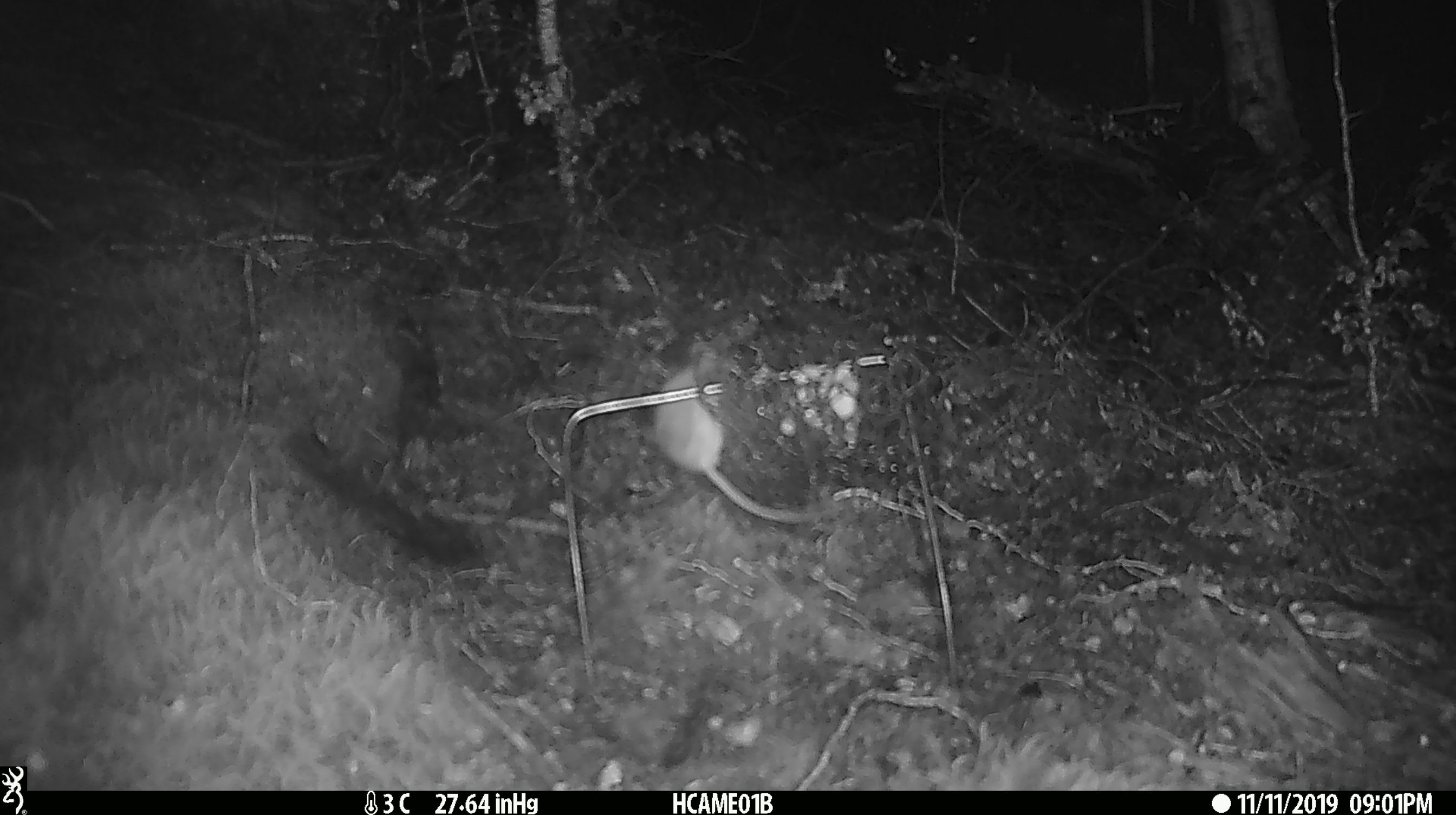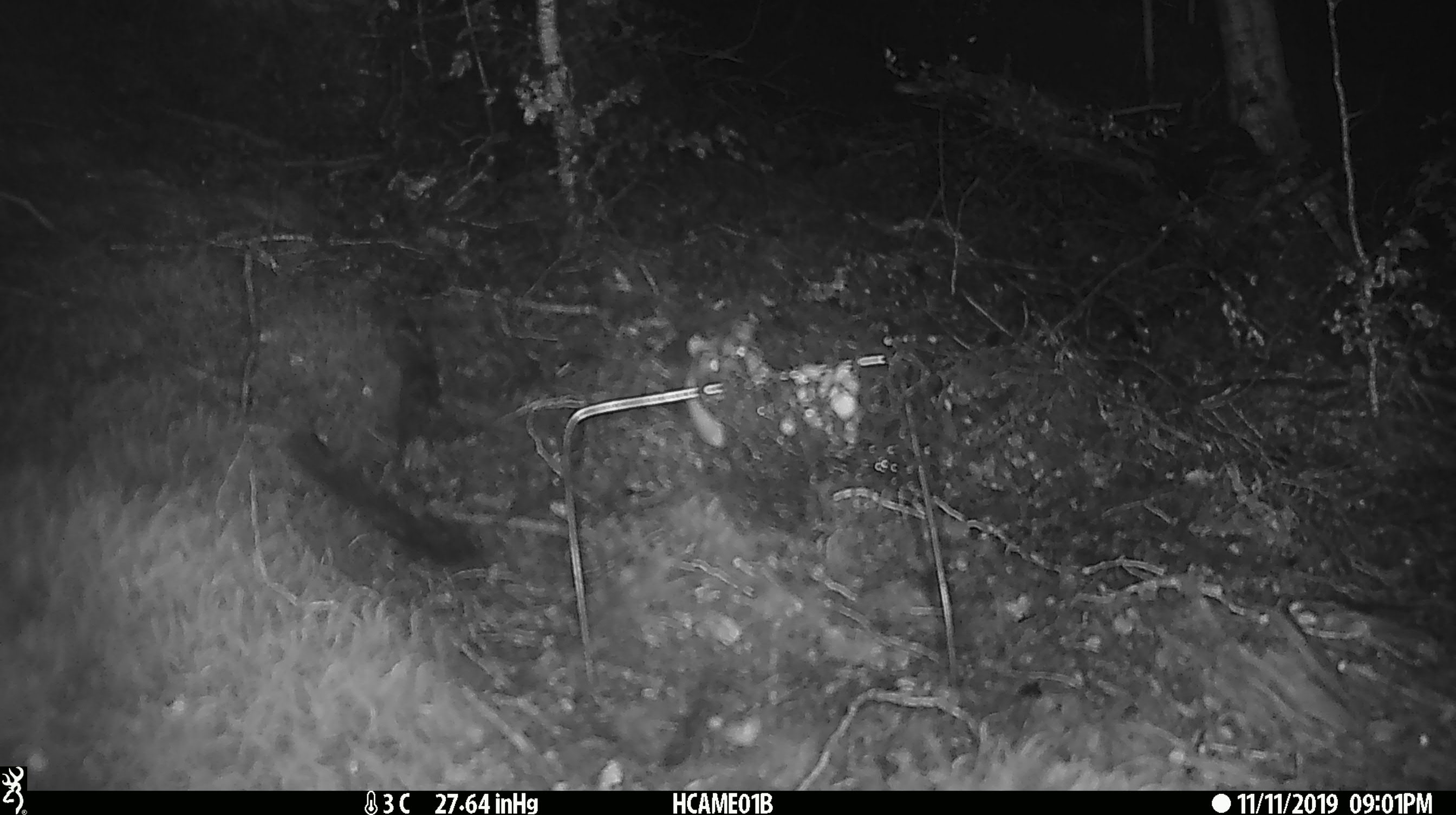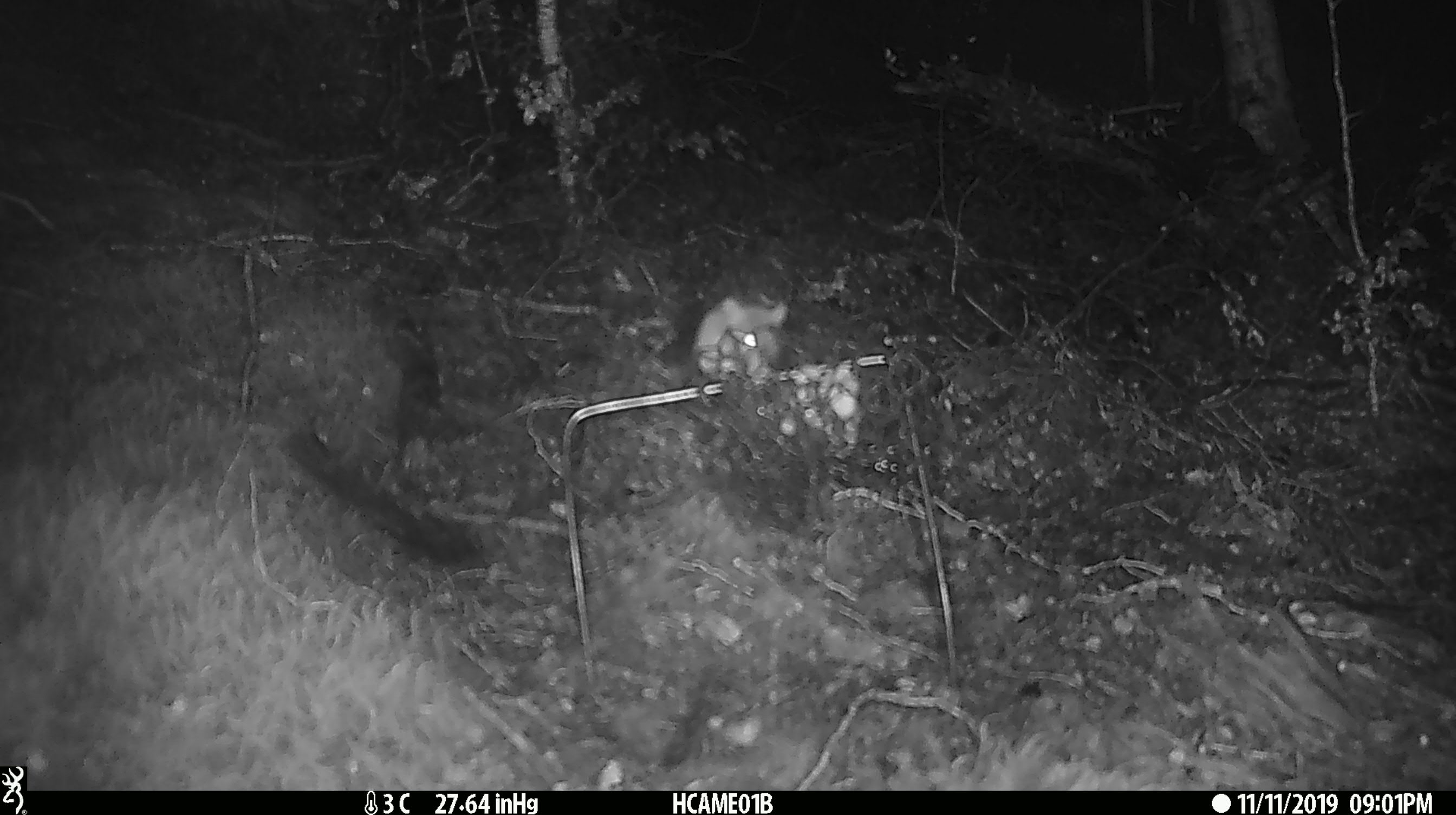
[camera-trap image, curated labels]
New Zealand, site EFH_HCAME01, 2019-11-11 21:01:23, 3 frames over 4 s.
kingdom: Animalia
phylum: Chordata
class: Mammalia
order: Rodentia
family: Muridae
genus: Mus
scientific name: Mus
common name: mouse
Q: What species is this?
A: Mouse (Mus).